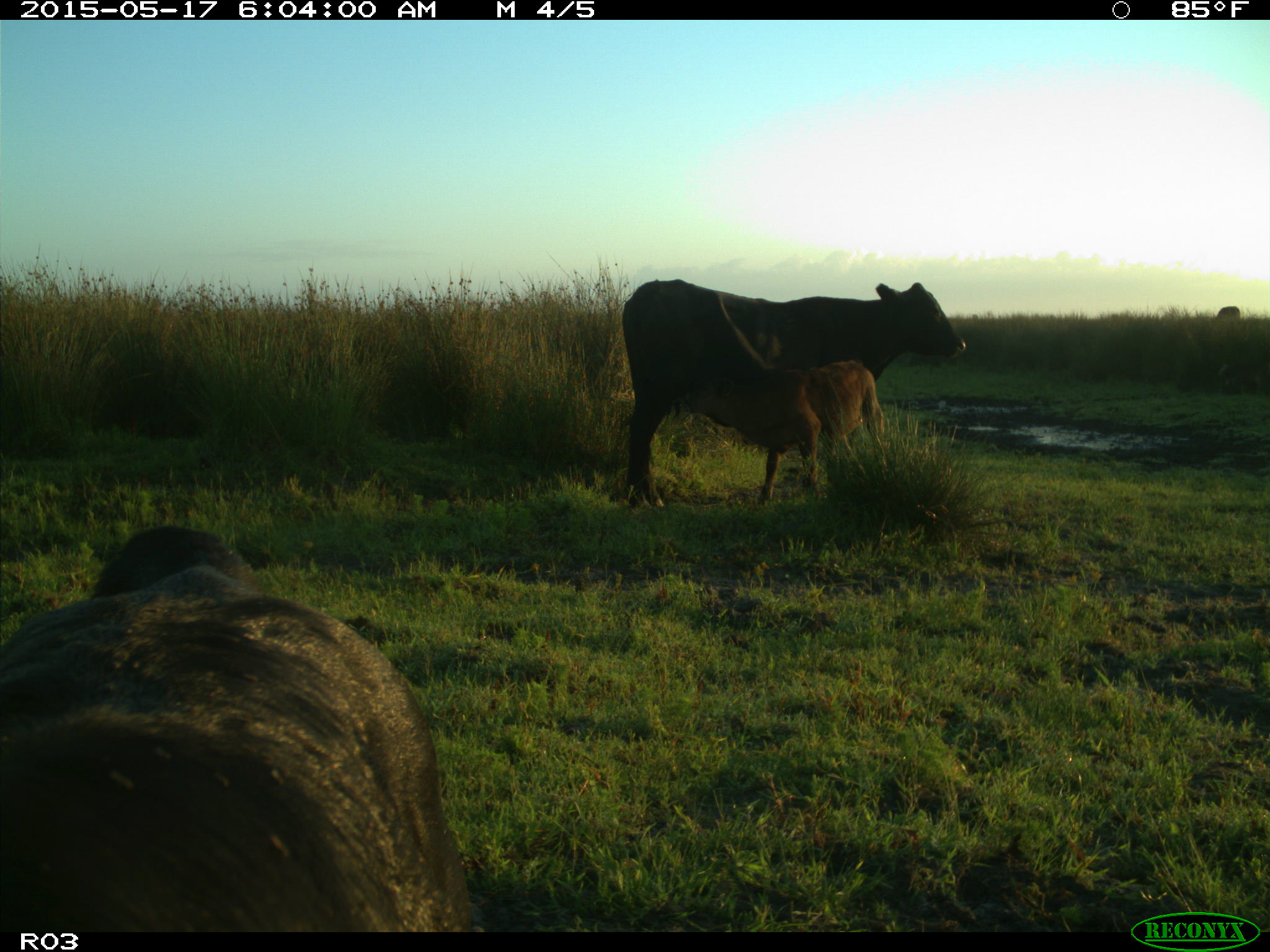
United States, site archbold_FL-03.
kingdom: Animalia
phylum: Chordata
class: Mammalia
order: Artiodactyla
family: Bovidae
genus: Bos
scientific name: Bos taurus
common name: domestic cow